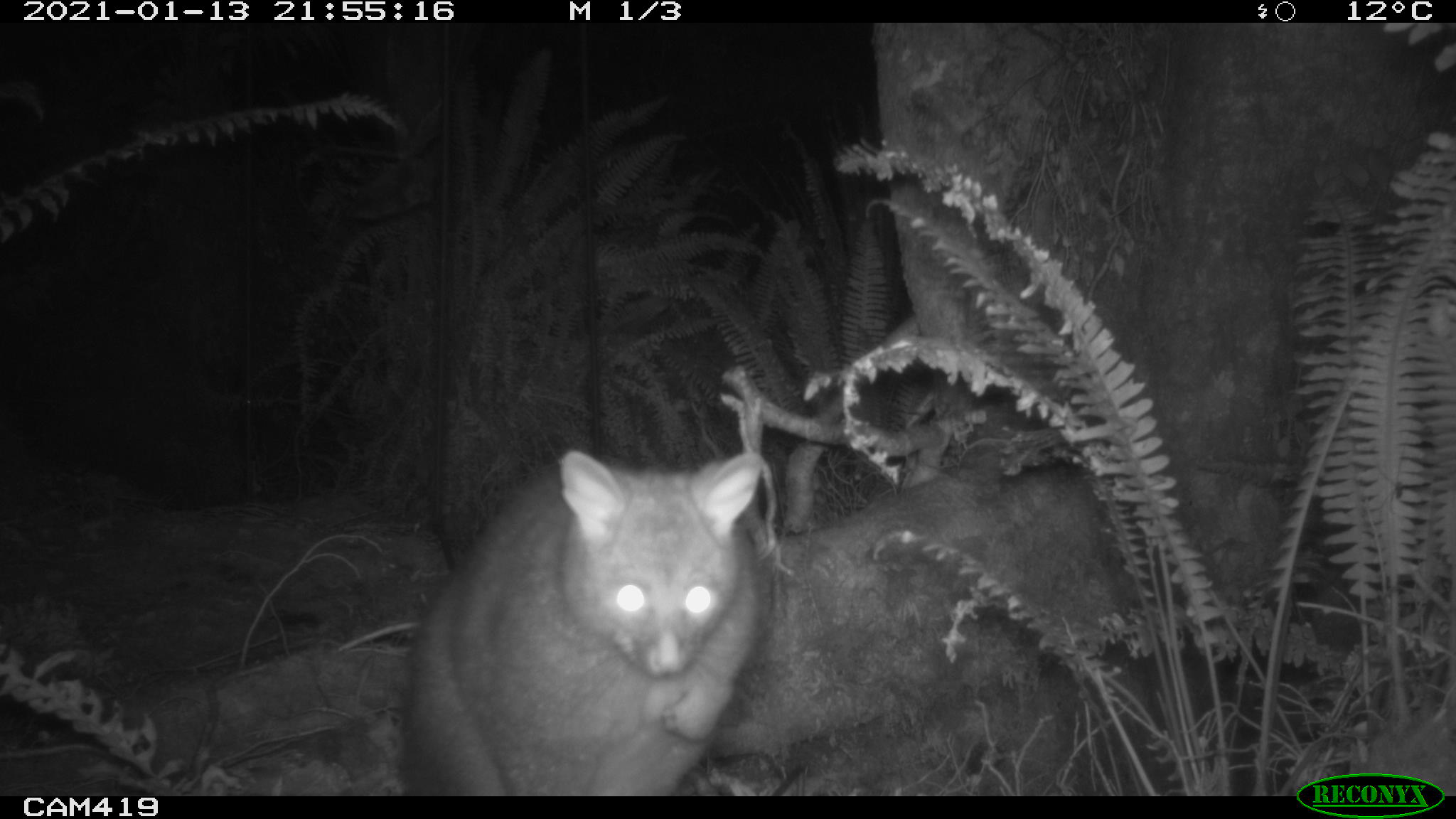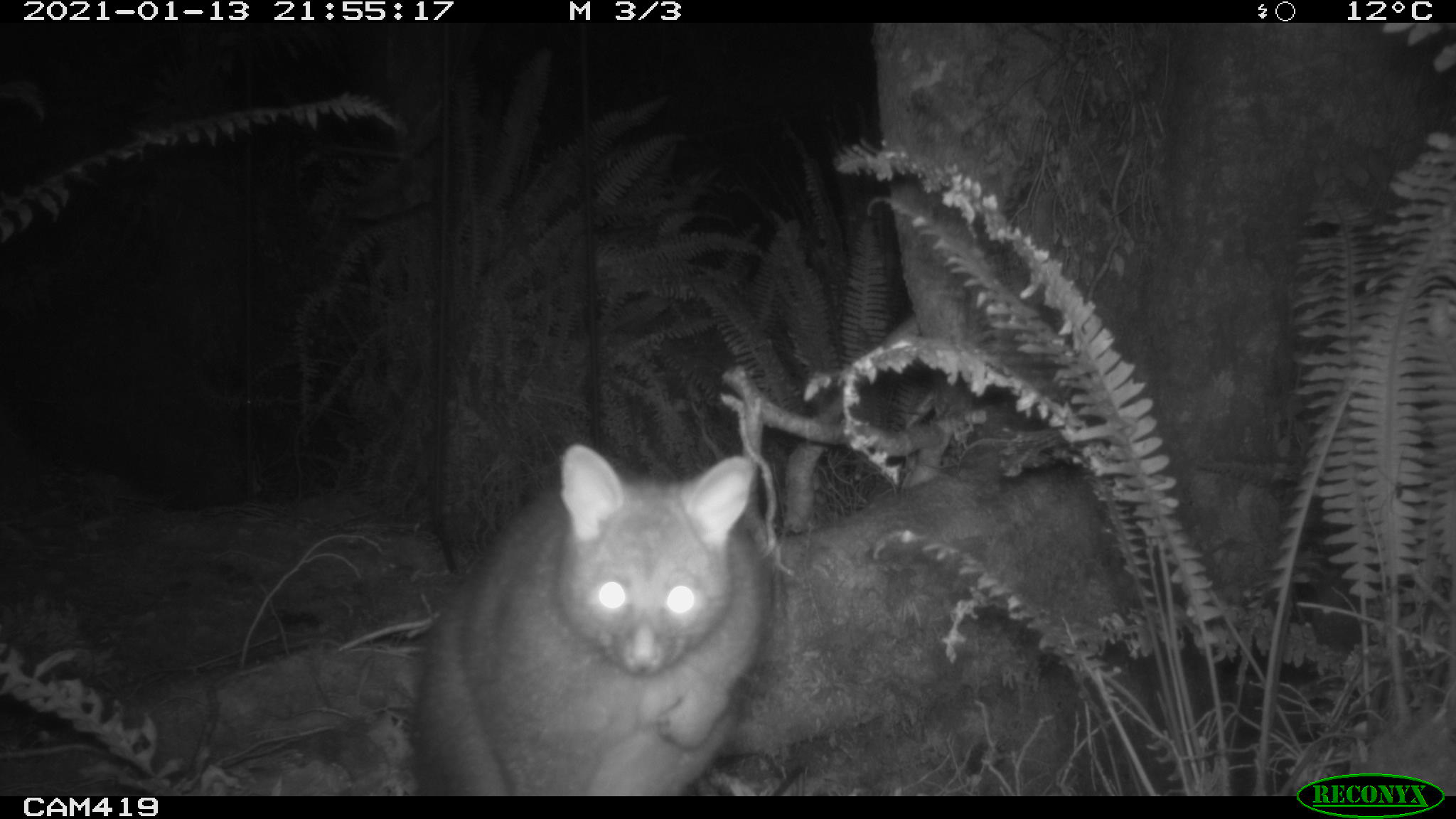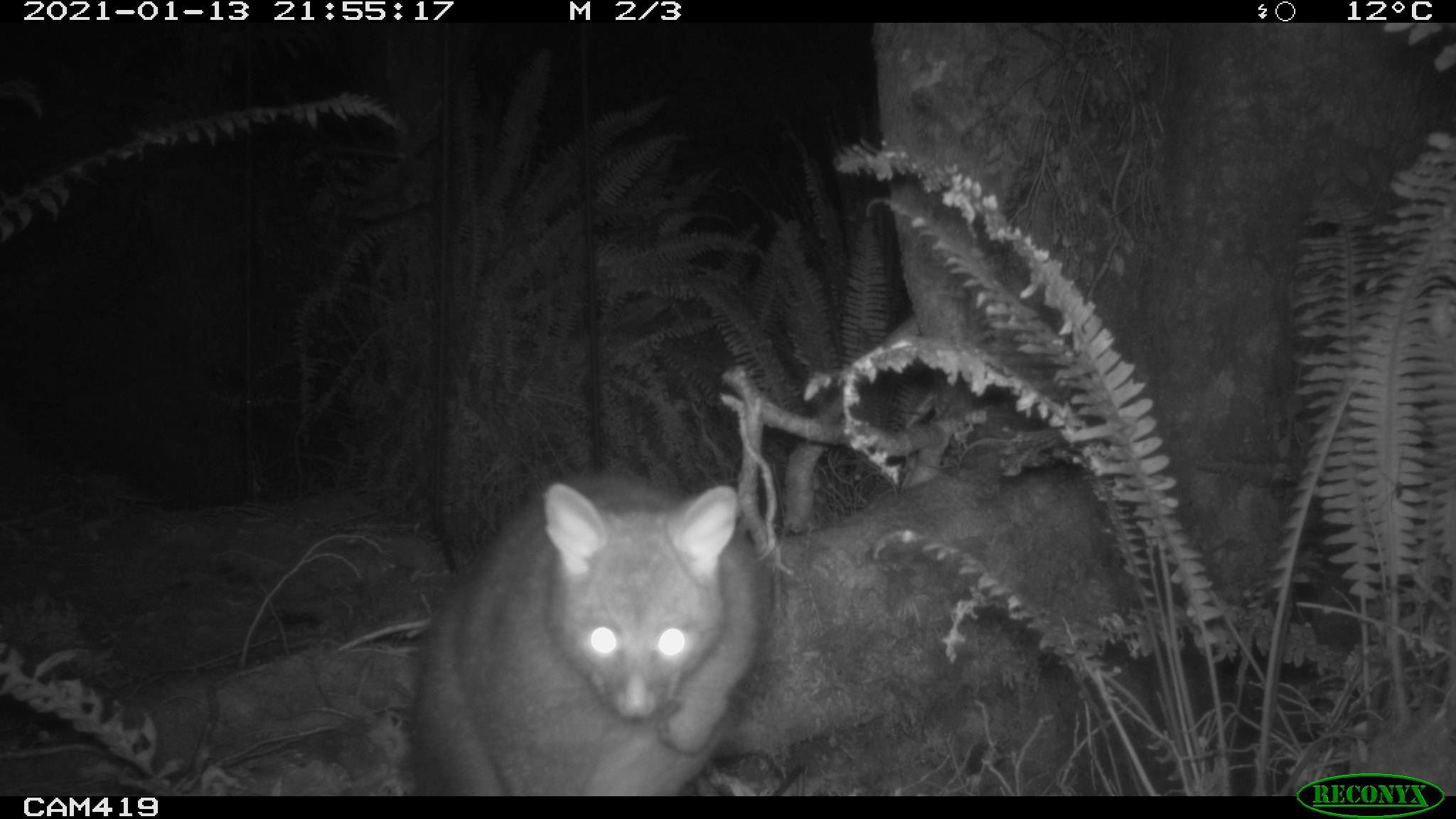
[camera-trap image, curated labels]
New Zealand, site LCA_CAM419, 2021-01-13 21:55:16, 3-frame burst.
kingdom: Animalia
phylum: Chordata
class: Mammalia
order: Diprotodontia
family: Phalangeridae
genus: Trichosurus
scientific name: Trichosurus vulpecula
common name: common brushtail possum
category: possum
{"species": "possum (common brushtail possum) (Trichosurus vulpecula)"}